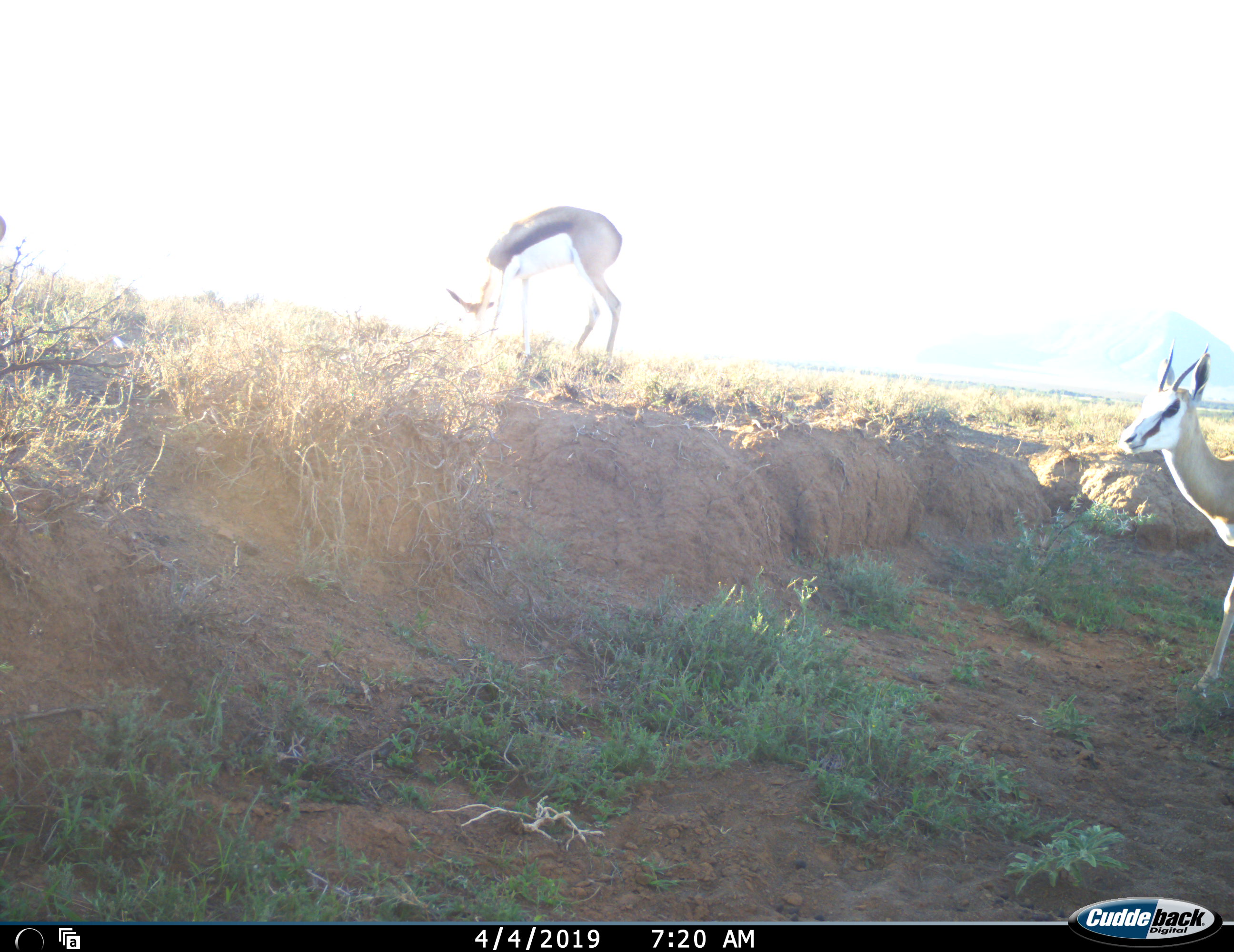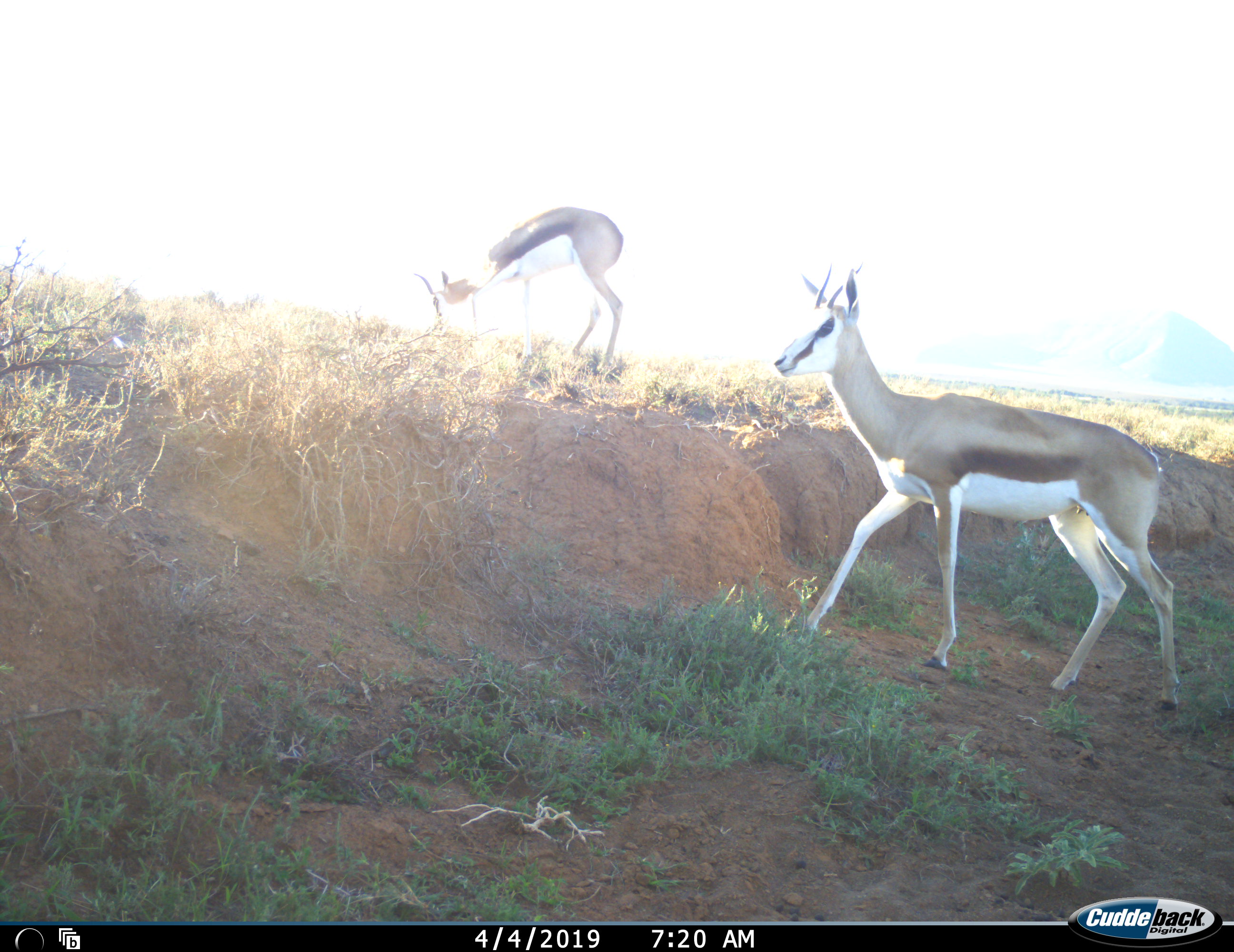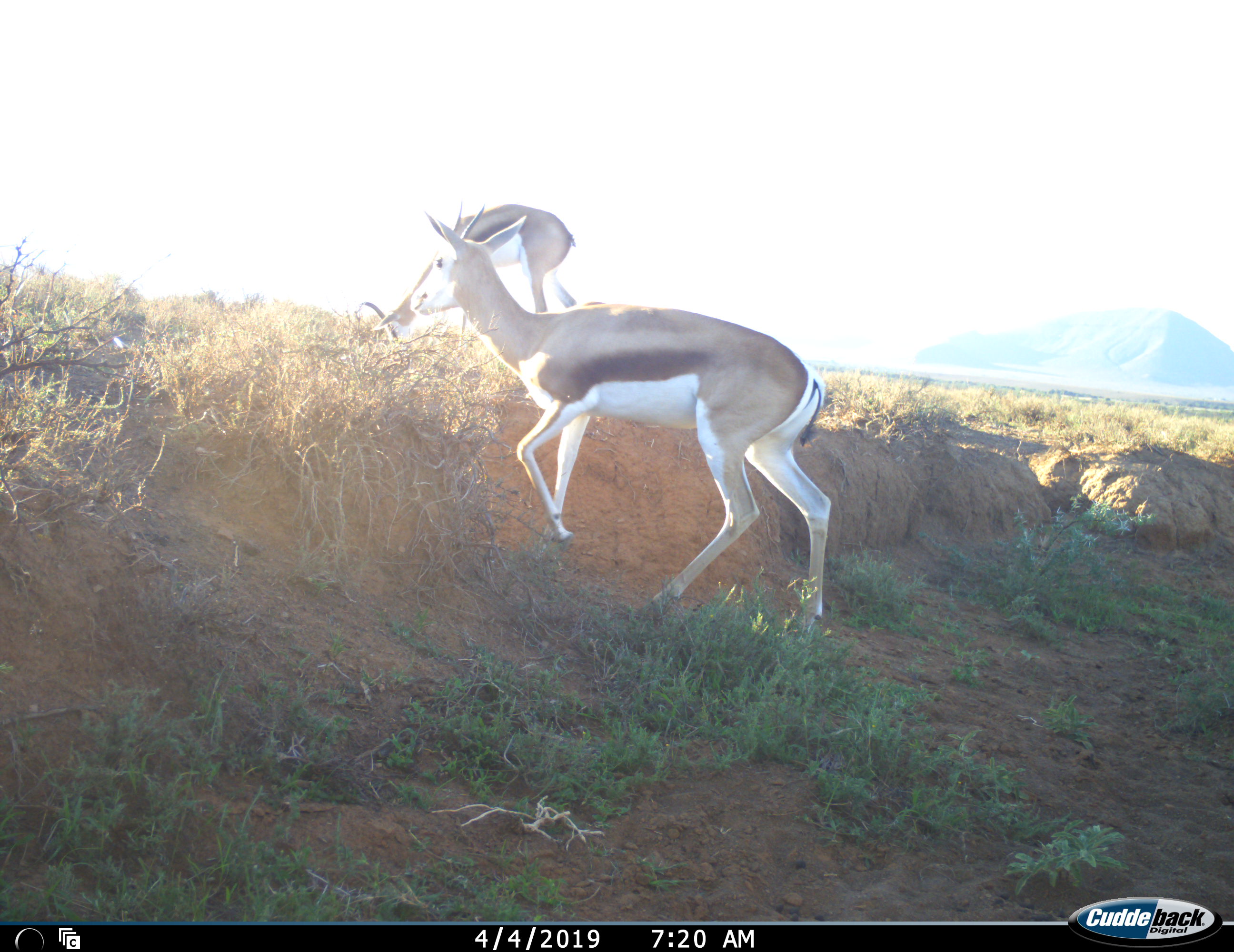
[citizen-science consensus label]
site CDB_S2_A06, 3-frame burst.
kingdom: Animalia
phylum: Chordata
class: Mammalia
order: Artiodactyla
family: Bovidae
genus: Antidorcas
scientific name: Antidorcas marsupialis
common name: springbok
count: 2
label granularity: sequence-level